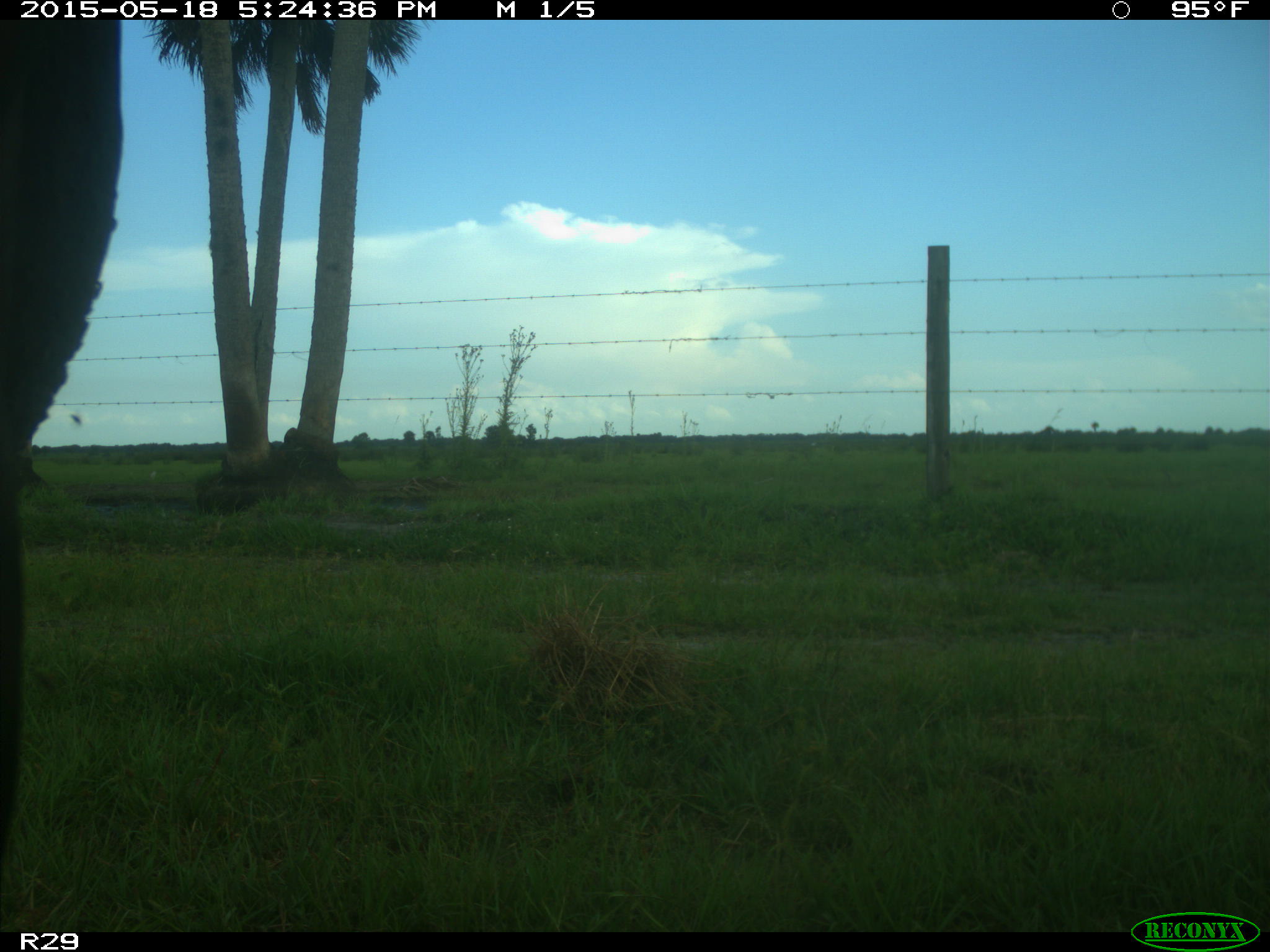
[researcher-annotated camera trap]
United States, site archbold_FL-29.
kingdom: Animalia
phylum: Chordata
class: Mammalia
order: Artiodactyla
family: Bovidae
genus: Bos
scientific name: Bos taurus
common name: domestic cow